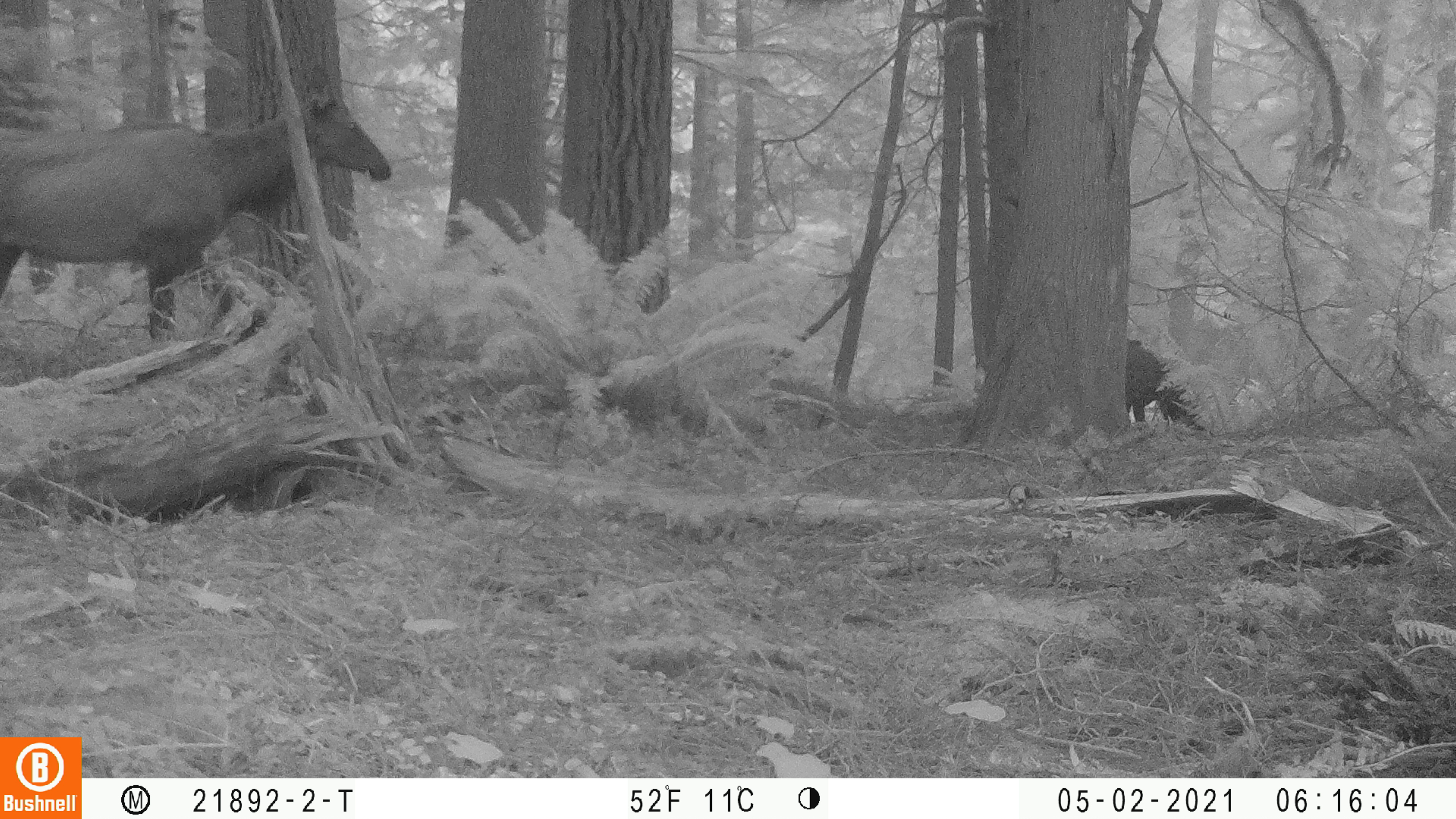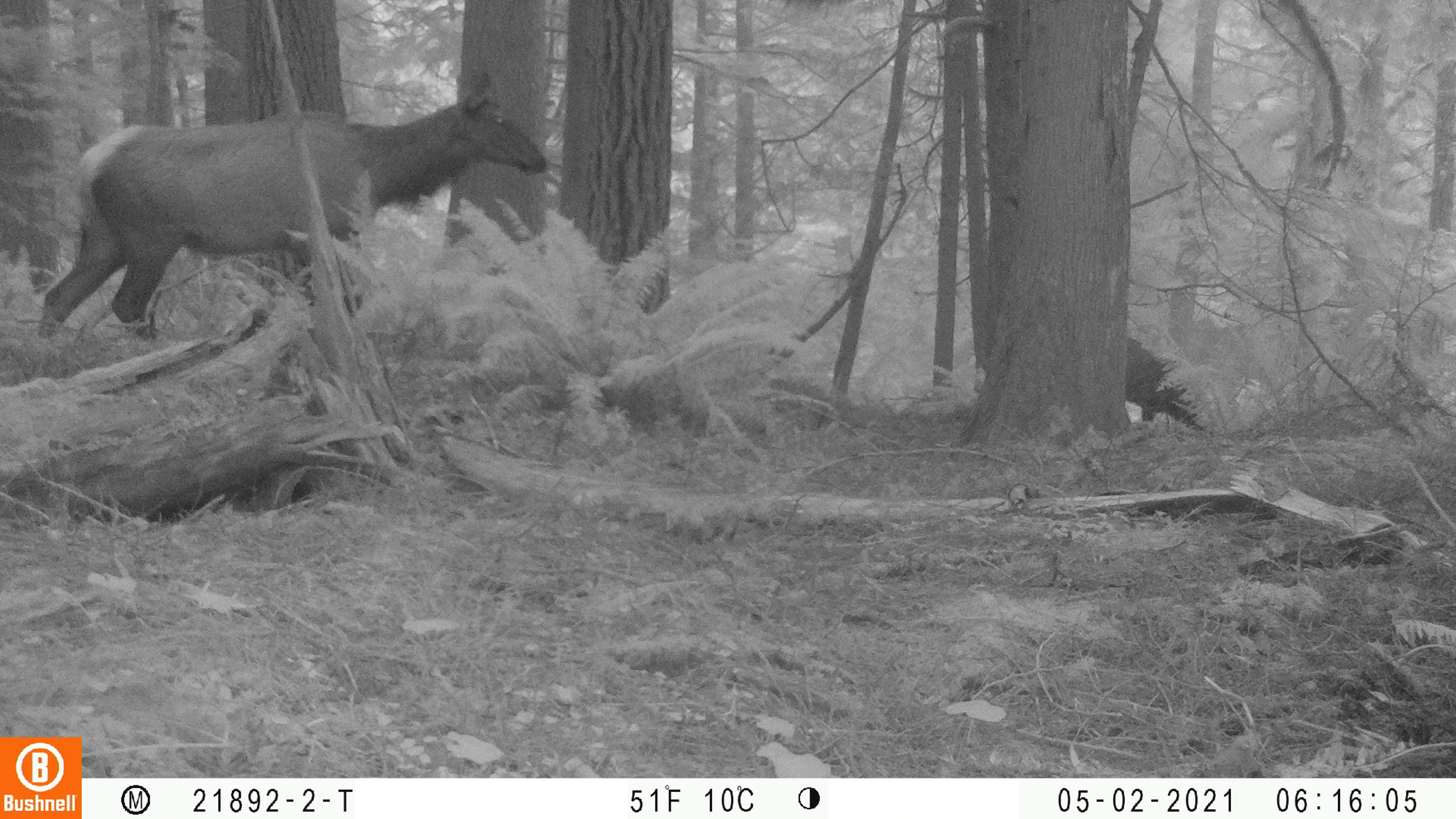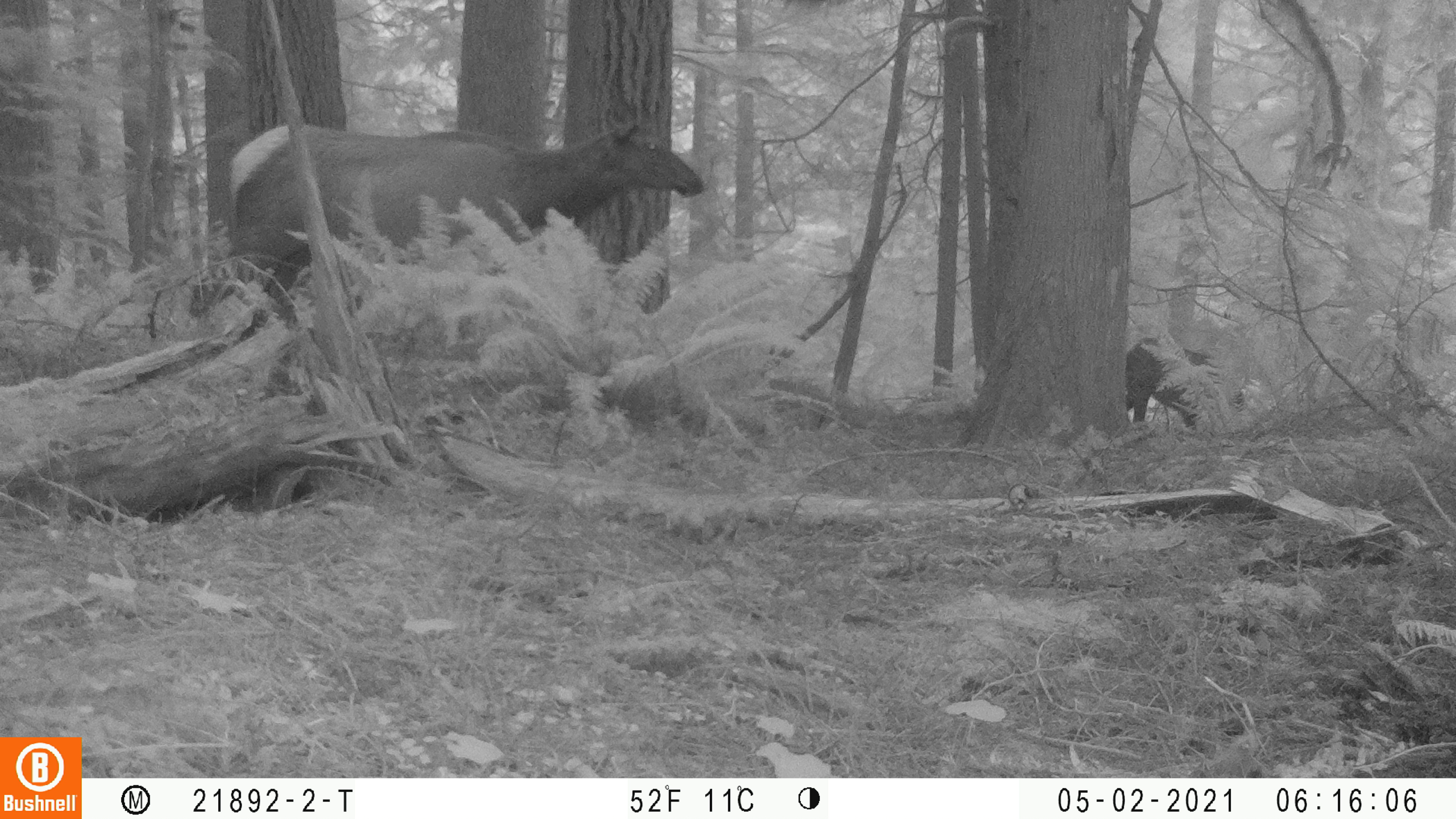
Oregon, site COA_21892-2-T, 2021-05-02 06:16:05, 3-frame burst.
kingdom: Animalia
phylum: Chordata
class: Mammalia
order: Artiodactyla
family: Cervidae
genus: Cervus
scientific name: Cervus canadensis roosevelti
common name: roosevelt elk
Roosevelt elk (Cervus canadensis roosevelti).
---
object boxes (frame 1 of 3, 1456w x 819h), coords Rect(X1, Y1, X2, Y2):
roosevelt elk: Rect(0, 53, 400, 376); Rect(1113, 334, 1219, 459)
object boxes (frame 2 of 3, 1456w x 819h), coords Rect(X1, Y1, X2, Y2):
roosevelt elk: Rect(25, 63, 566, 363); Rect(1098, 321, 1225, 446)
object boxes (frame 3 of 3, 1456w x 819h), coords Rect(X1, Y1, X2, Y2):
roosevelt elk: Rect(189, 96, 721, 369); Rect(1113, 325, 1257, 446)